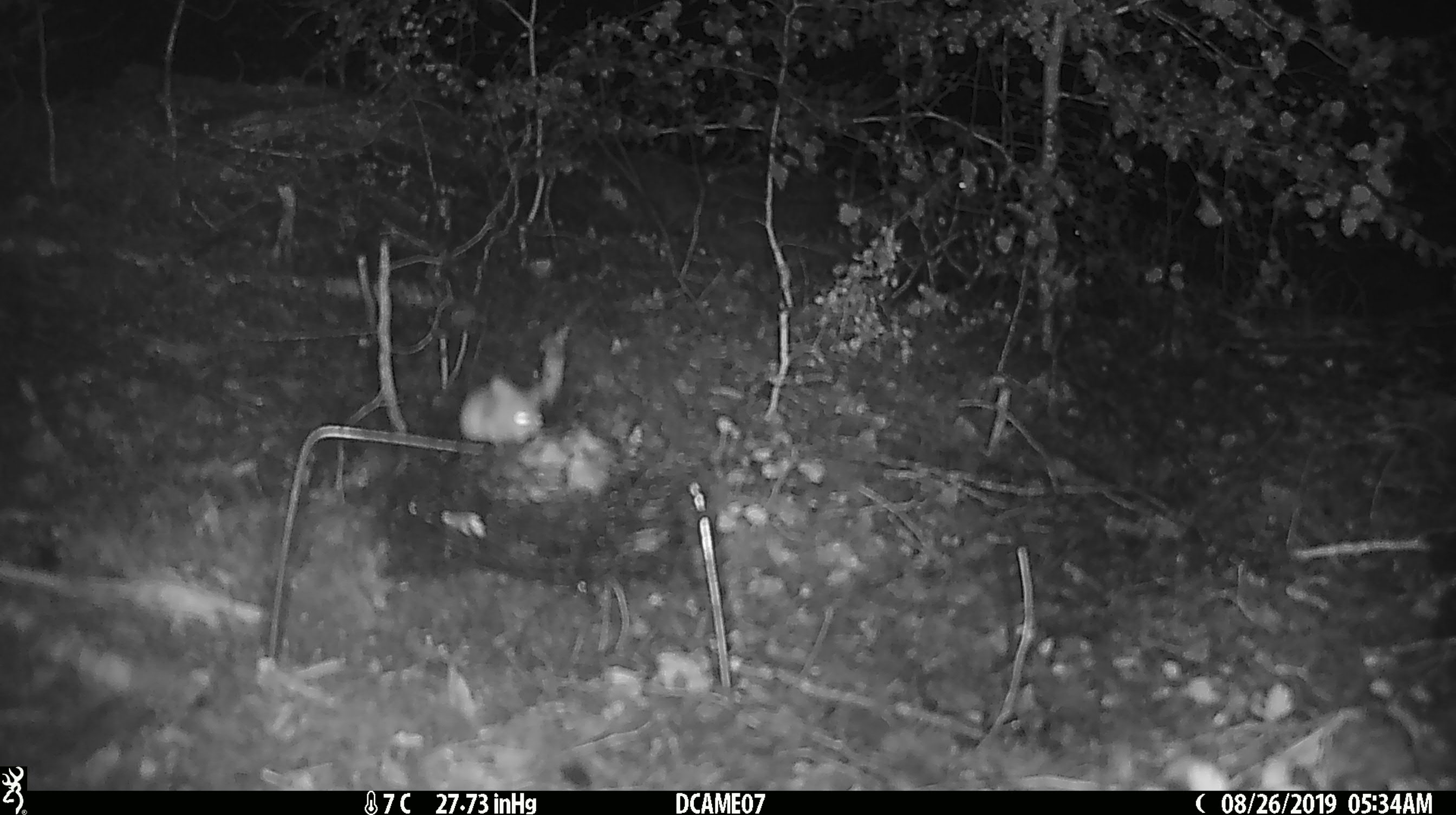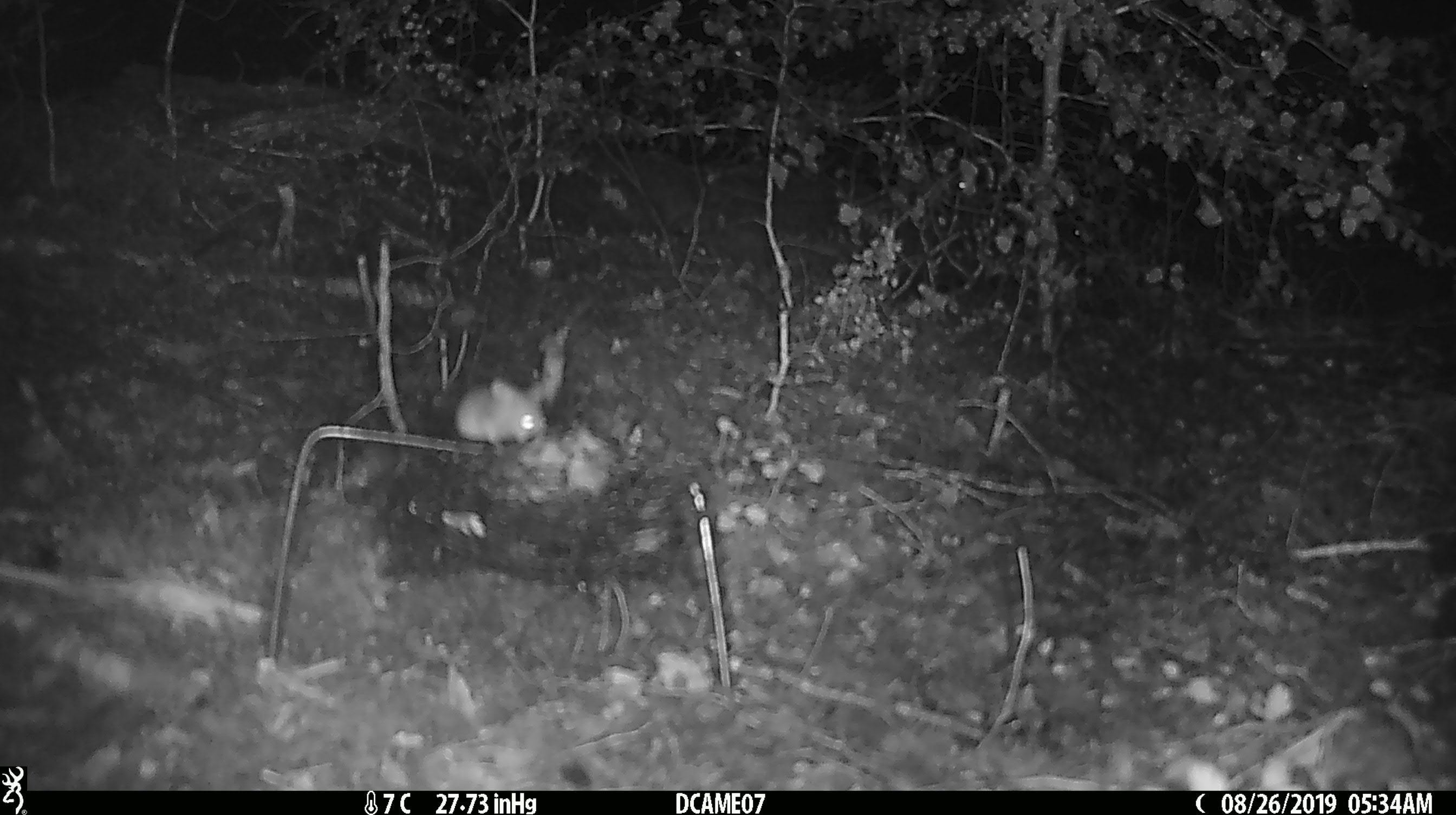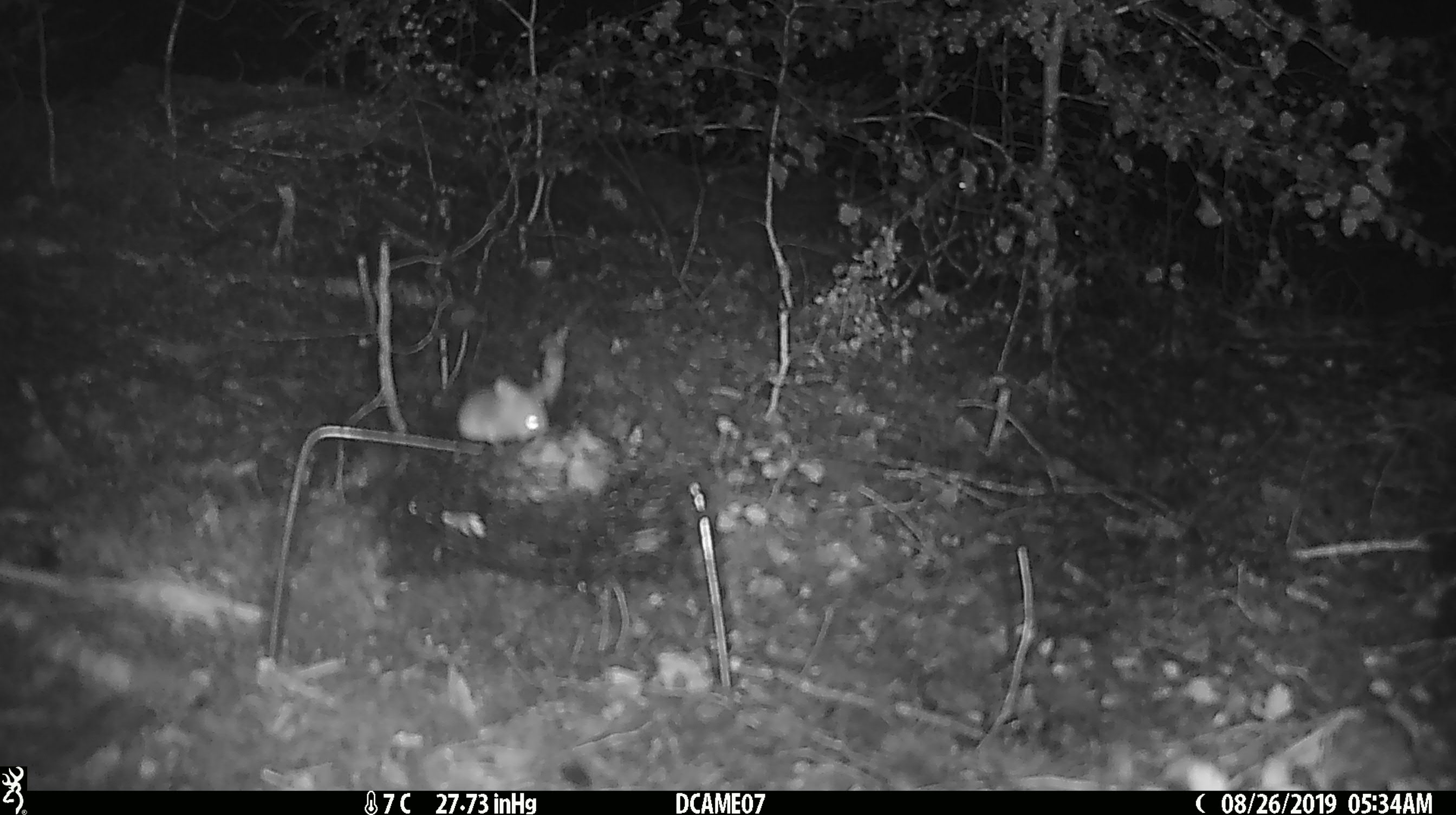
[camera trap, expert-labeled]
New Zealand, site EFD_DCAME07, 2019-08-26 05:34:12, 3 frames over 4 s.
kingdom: Animalia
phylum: Chordata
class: Mammalia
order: Rodentia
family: Muridae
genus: Mus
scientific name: Mus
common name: mouse